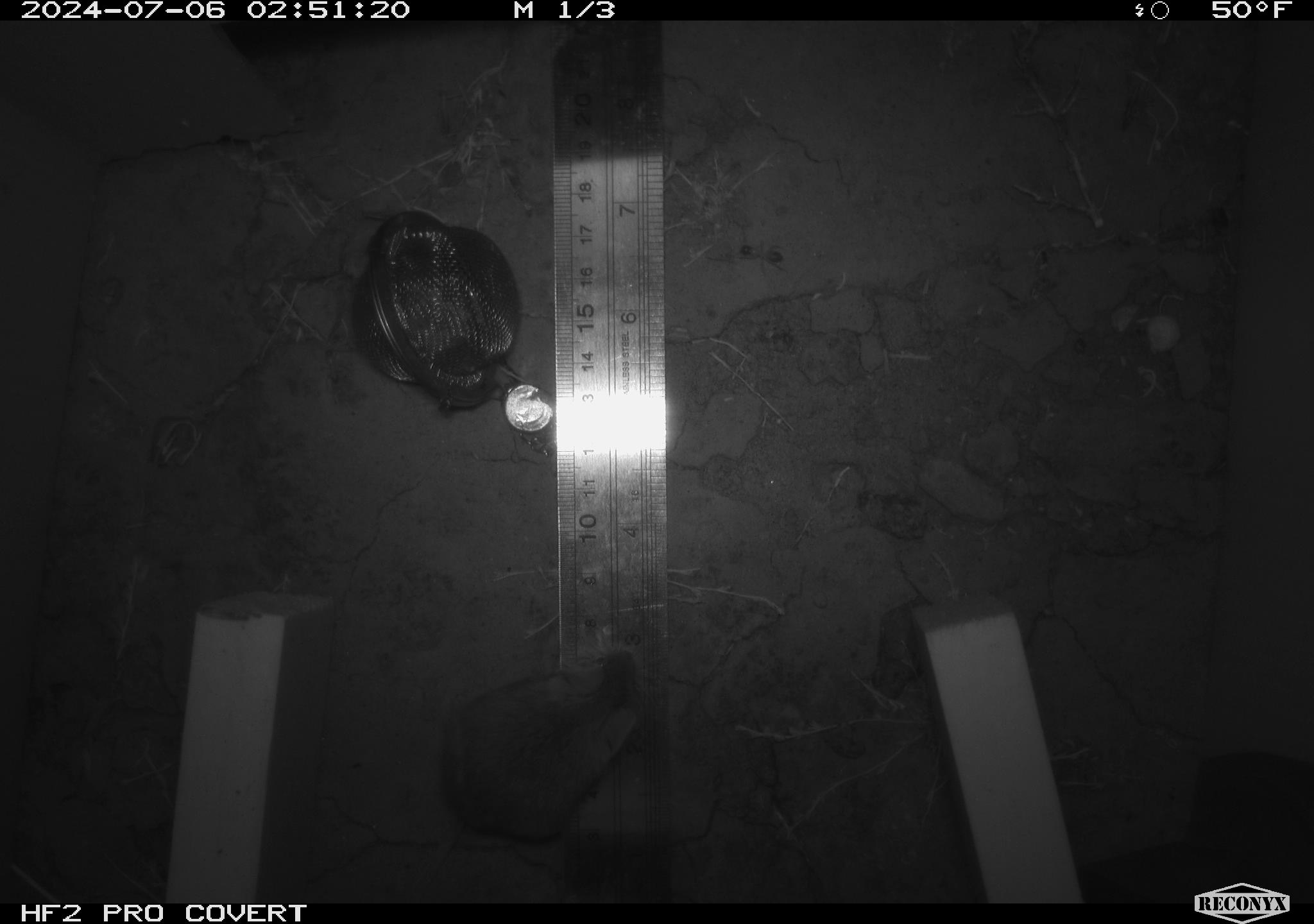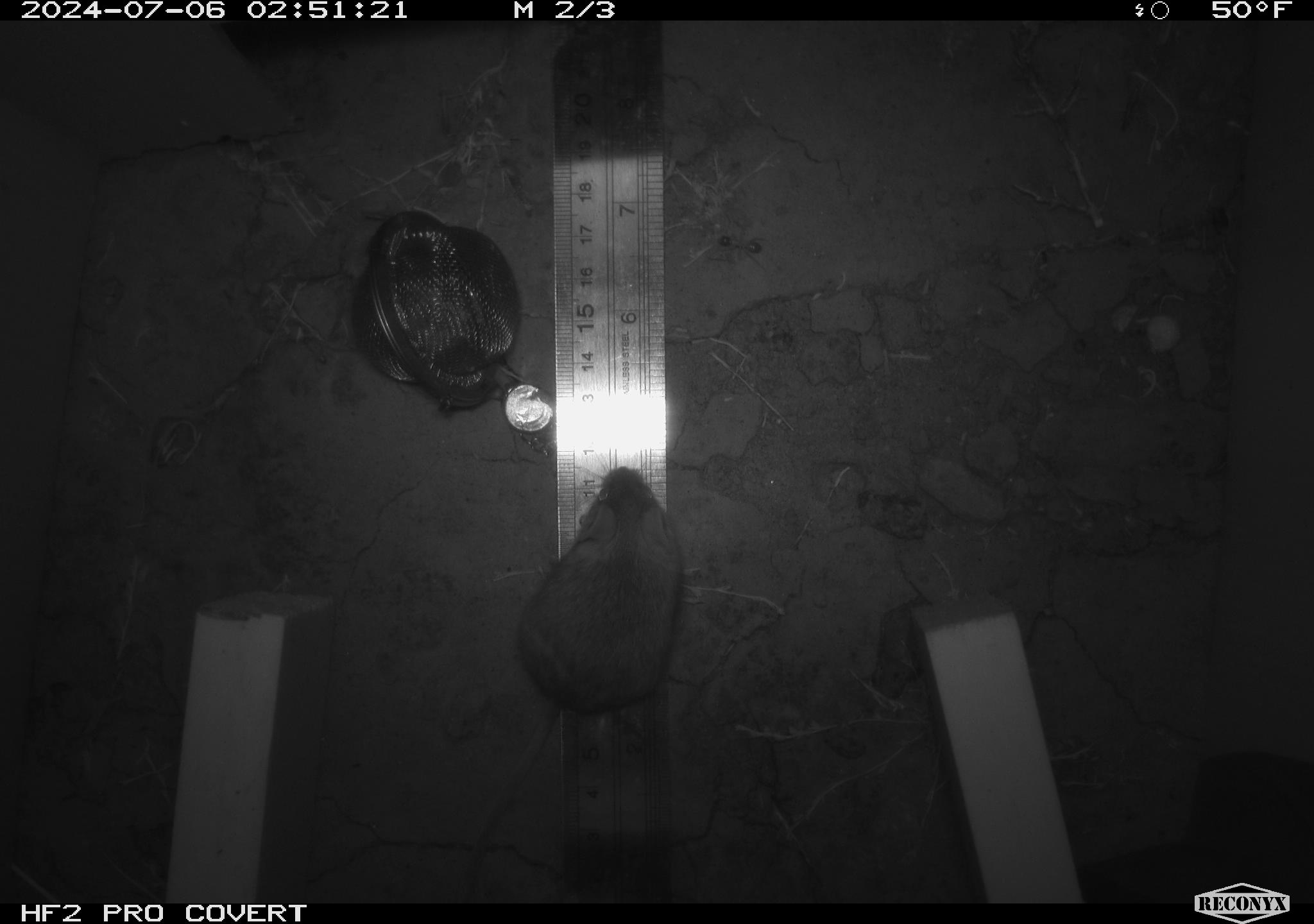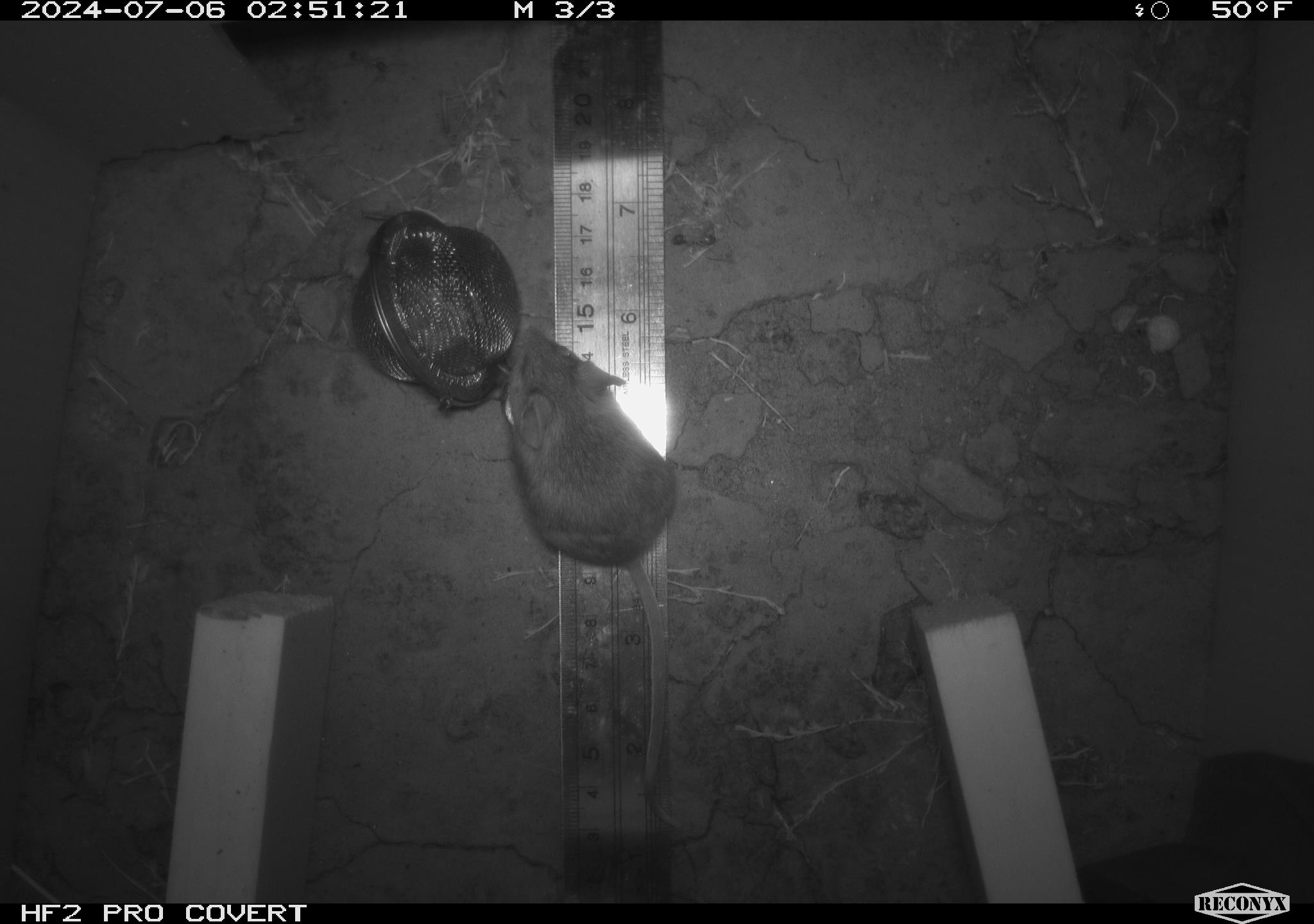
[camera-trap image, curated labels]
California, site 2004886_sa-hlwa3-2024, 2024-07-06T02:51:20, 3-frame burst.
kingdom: Animalia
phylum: Chordata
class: Mammalia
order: Rodentia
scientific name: Rodentia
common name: mouse species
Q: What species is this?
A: Mouse species (Rodentia).